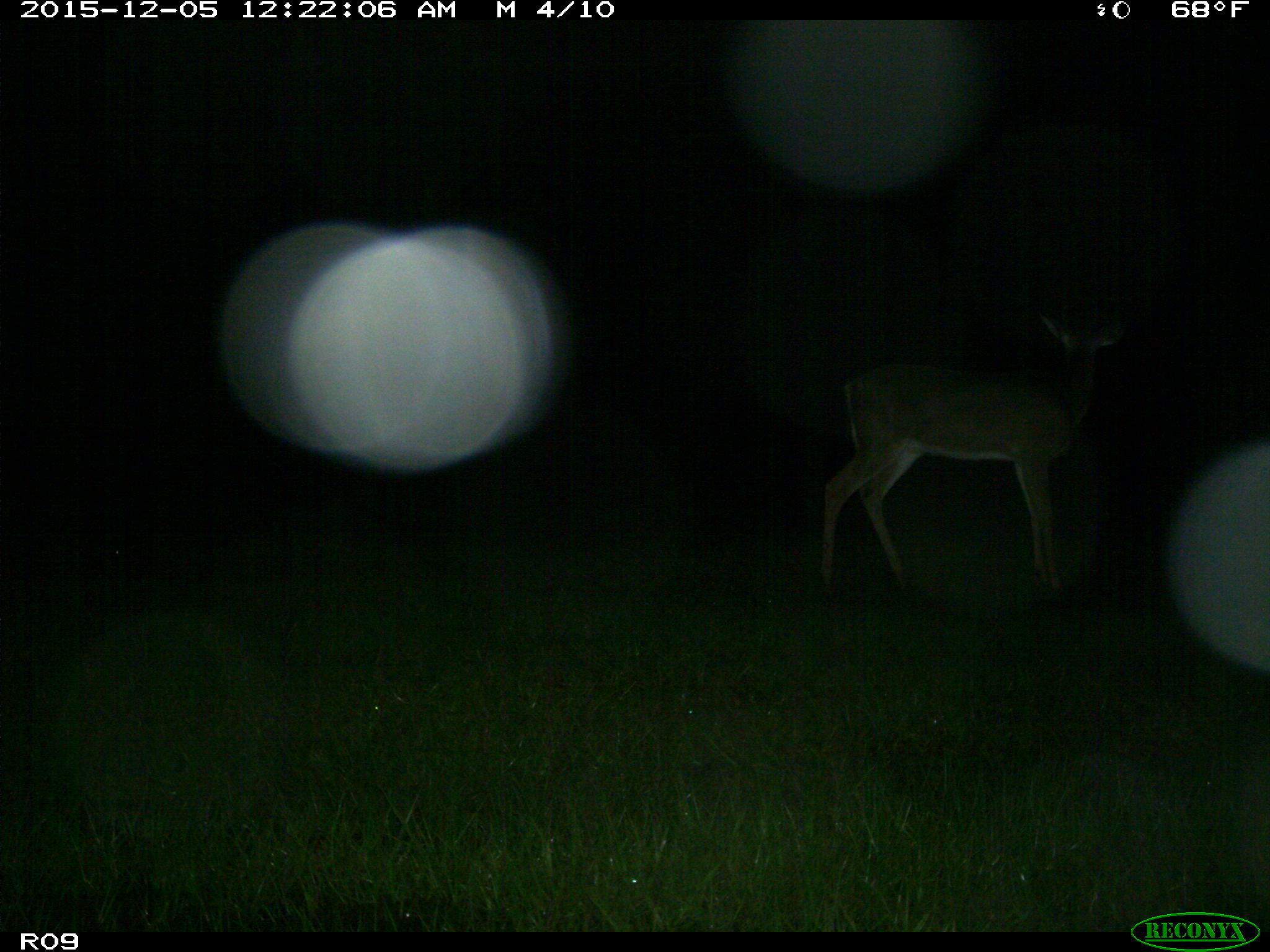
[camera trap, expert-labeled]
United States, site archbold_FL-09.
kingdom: Animalia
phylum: Chordata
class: Mammalia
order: Artiodactyla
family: Cervidae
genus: Odocoileus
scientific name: Odocoileus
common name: deer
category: unidentified deer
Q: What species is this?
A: Unidentified deer (deer) (Odocoileus).